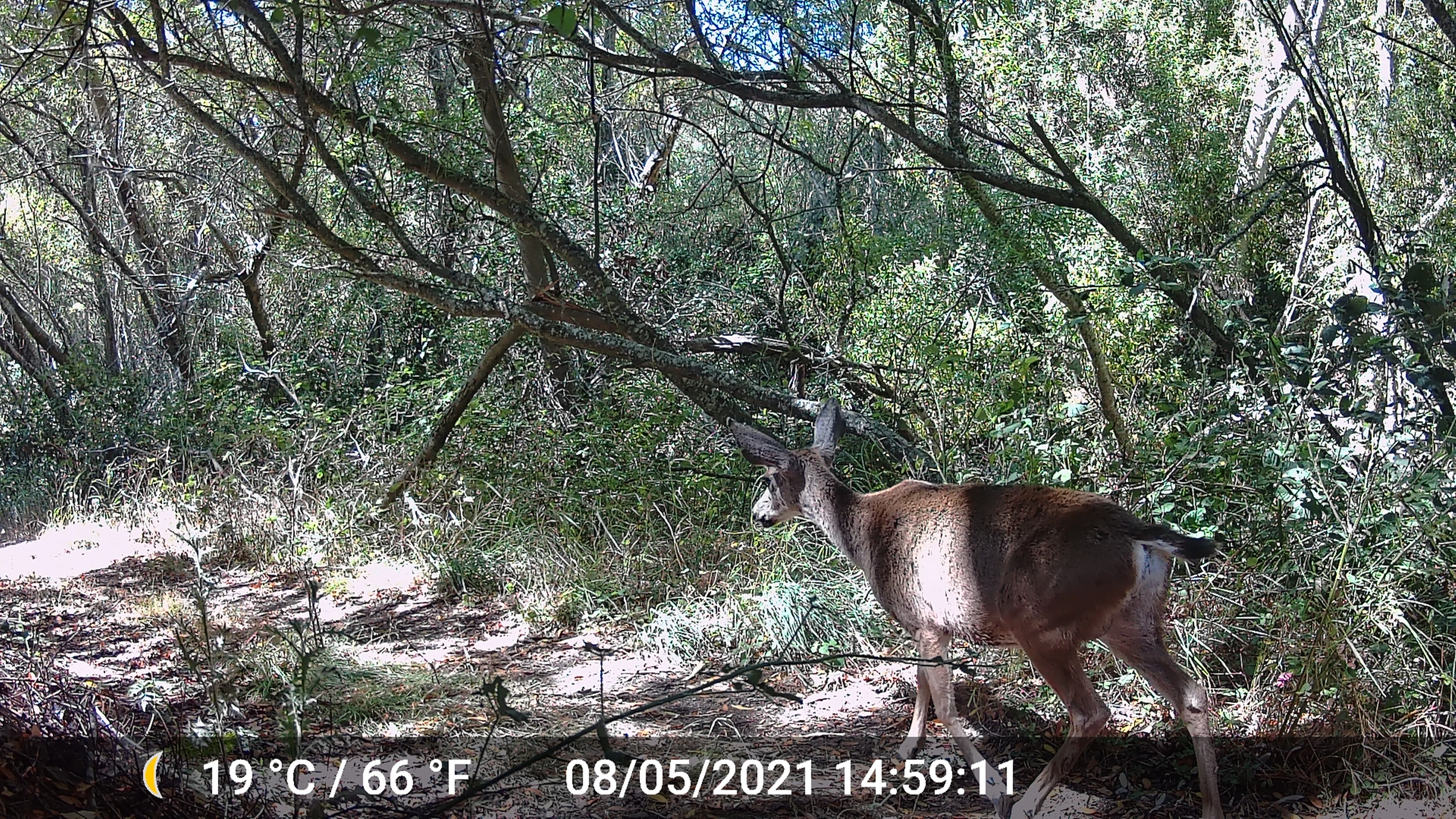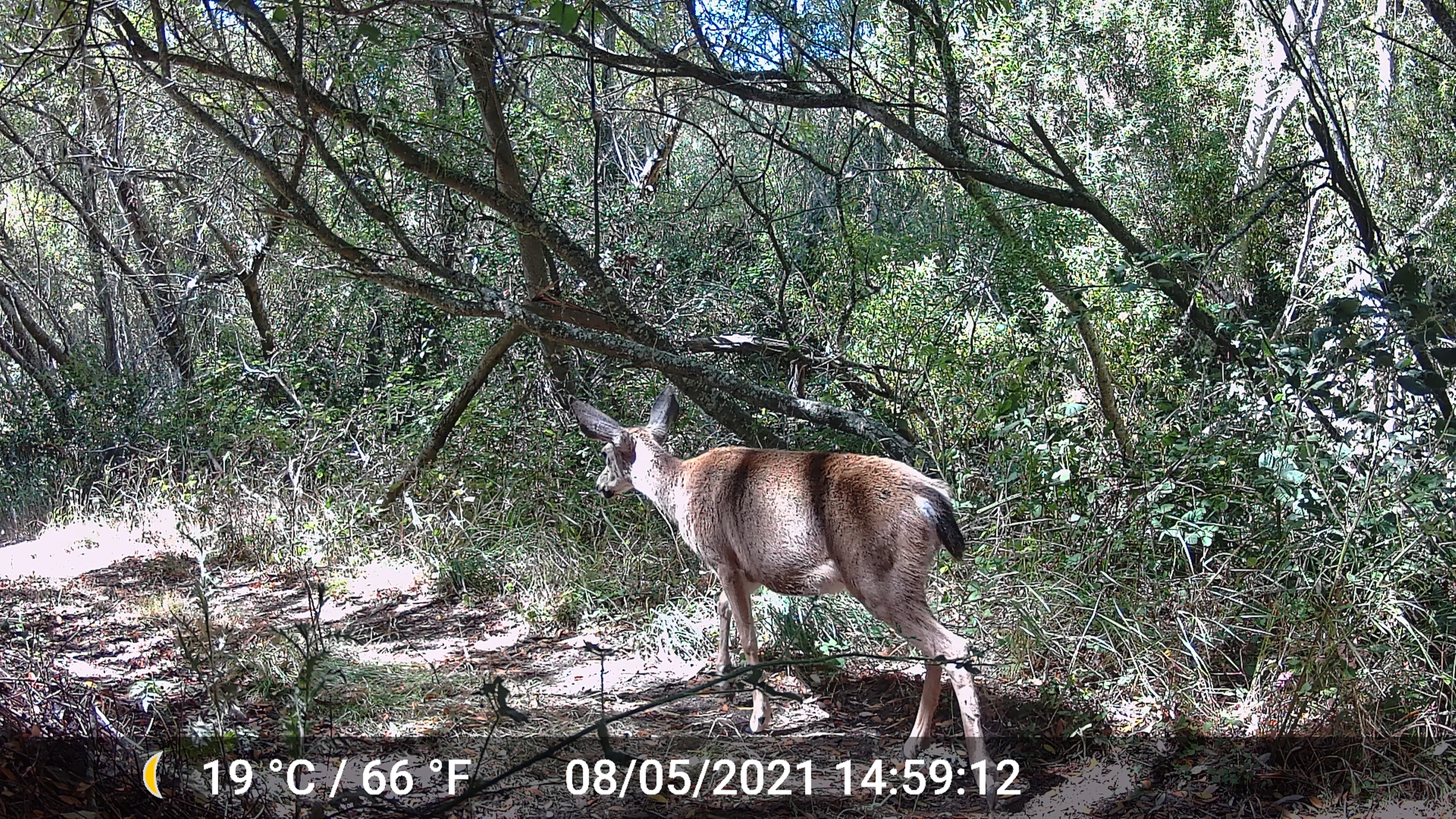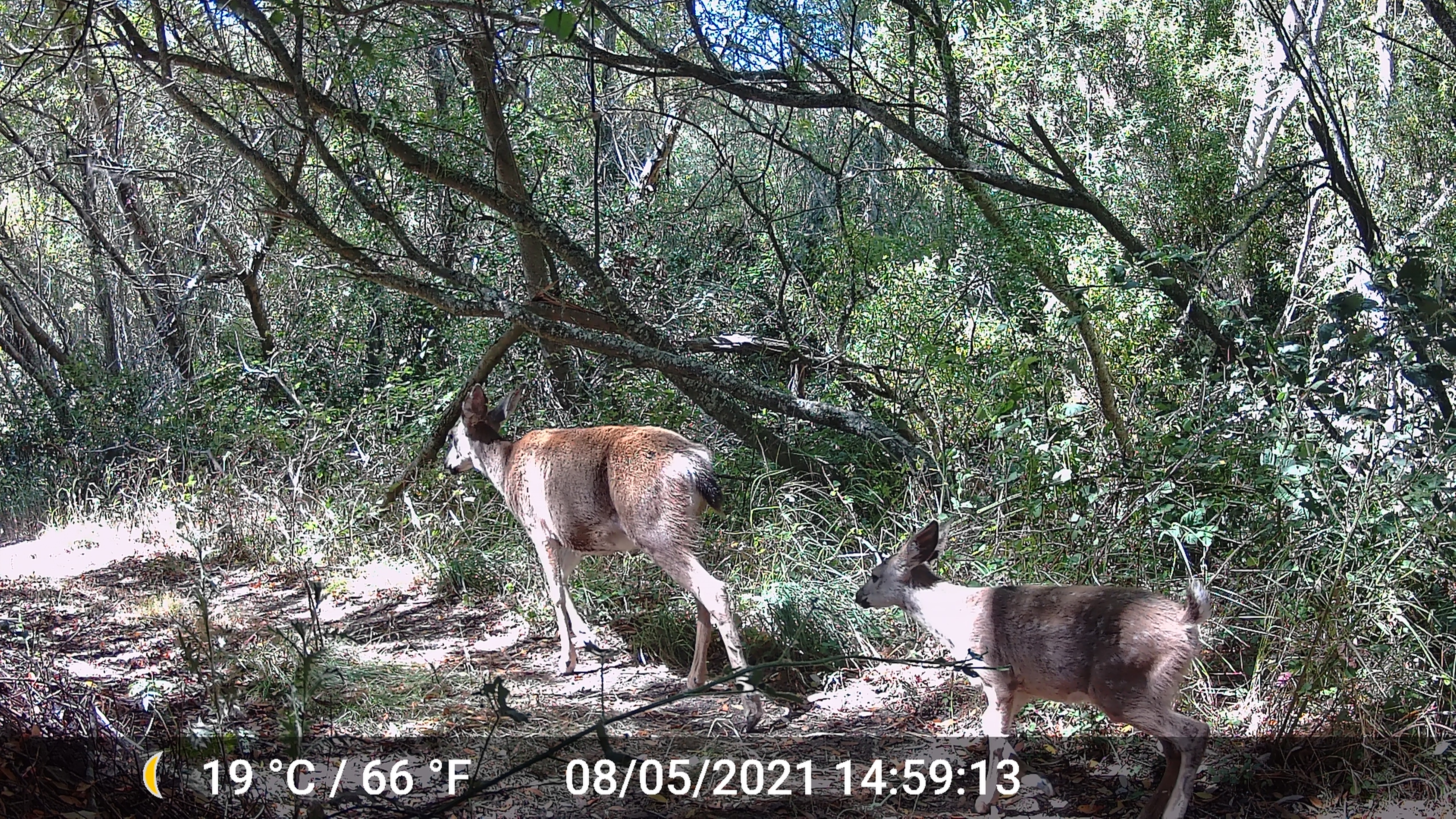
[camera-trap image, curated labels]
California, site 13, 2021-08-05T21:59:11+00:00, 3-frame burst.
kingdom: Animalia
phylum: Chordata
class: Mammalia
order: Artiodactyla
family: Cervidae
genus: Odocoileus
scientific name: Odocoileus hemionus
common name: mule deer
Mule deer (Odocoileus hemionus).